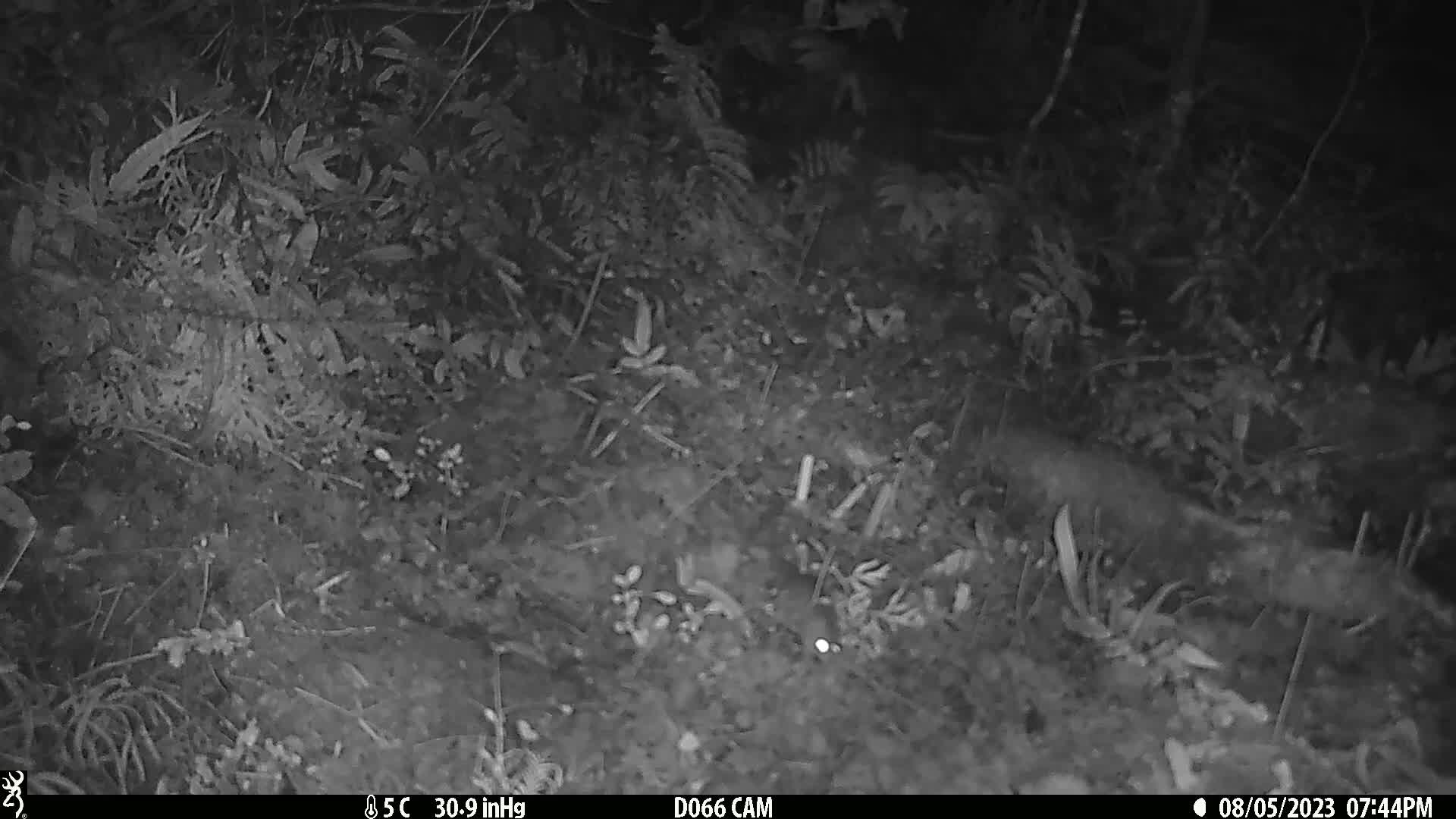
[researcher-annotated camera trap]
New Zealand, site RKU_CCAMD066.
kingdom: Animalia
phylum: Chordata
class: Mammalia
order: Rodentia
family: Muridae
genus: Rattus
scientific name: Rattus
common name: rat